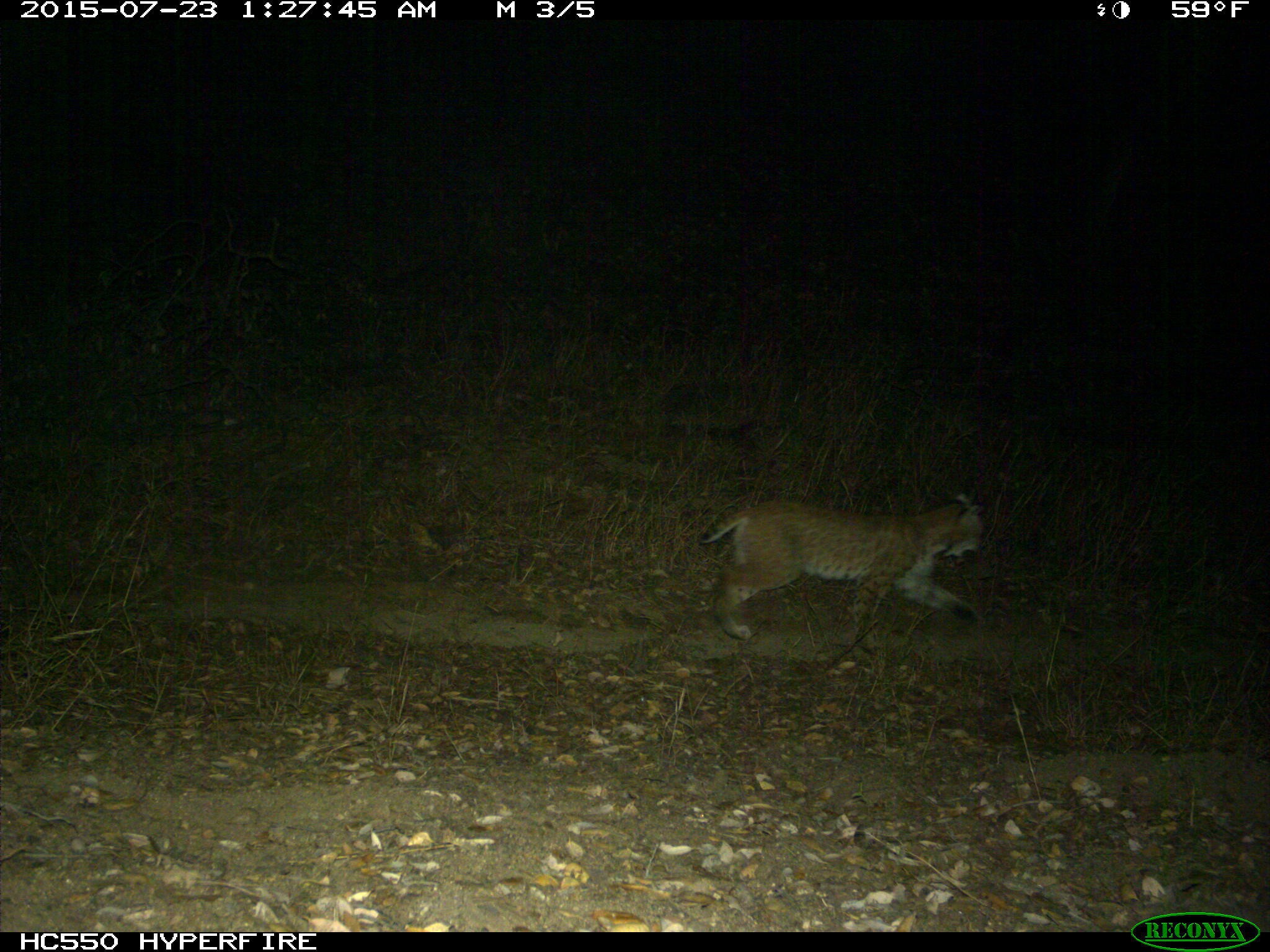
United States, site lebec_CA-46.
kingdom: Animalia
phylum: Chordata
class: Mammalia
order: Carnivora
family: Felidae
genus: Lynx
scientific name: Lynx rufus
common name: bobcat